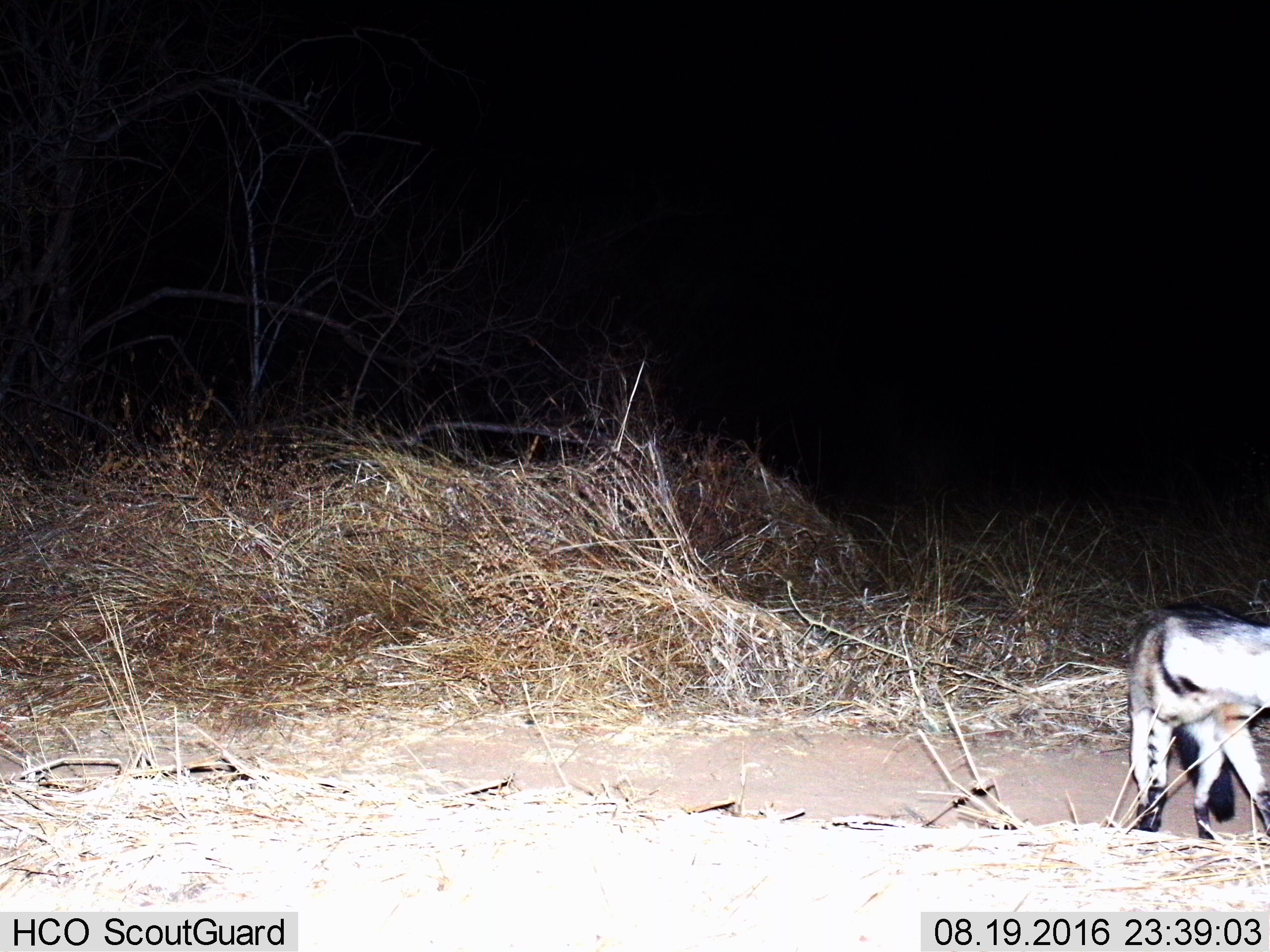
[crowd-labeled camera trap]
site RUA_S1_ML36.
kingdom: Animalia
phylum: Chordata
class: Mammalia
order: Carnivora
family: Hyaenidae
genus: Proteles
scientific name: Proteles cristatus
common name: aardwolf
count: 1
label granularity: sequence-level